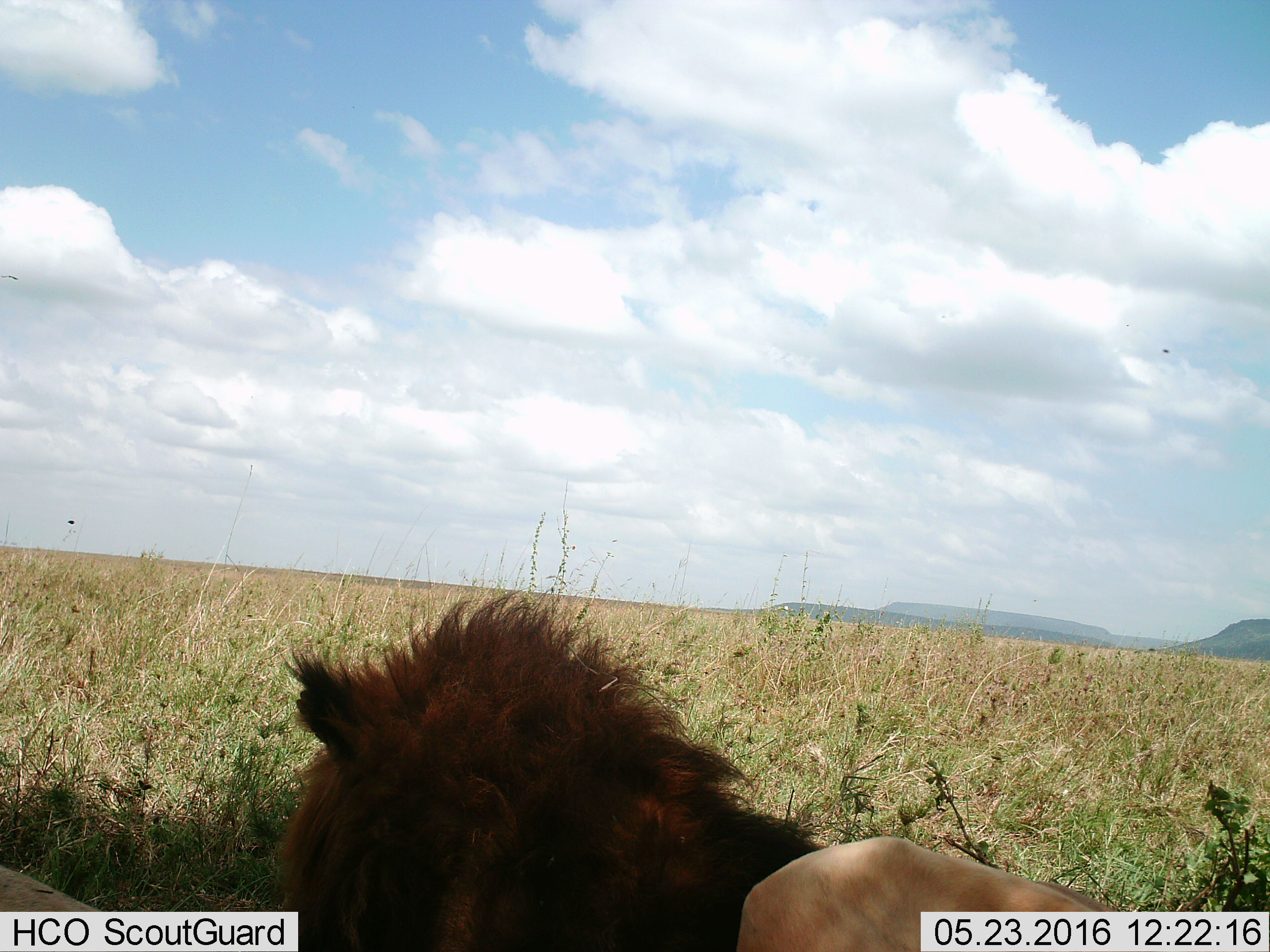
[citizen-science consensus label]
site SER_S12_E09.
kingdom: Animalia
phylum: Chordata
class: Mammalia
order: Carnivora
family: Felidae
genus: Panthera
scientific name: Panthera leo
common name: lion male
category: lionmale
Lionmale (lion male) (Panthera leo), count 1. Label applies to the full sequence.